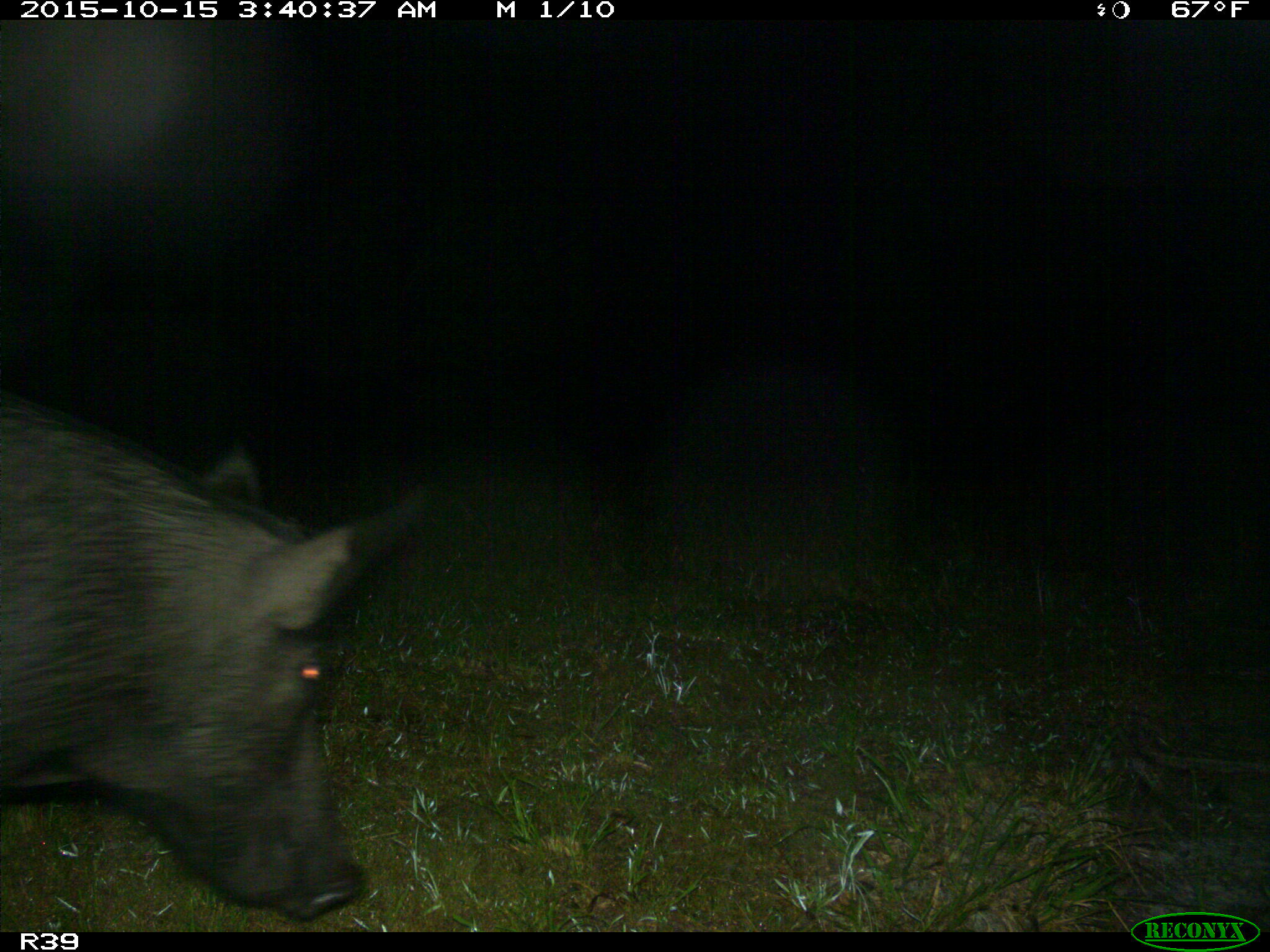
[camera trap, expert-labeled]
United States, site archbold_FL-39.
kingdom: Animalia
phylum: Chordata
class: Mammalia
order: Artiodactyla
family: Suidae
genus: Sus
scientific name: Sus scrofa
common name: wild boar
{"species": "Sus scrofa (wild boar)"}